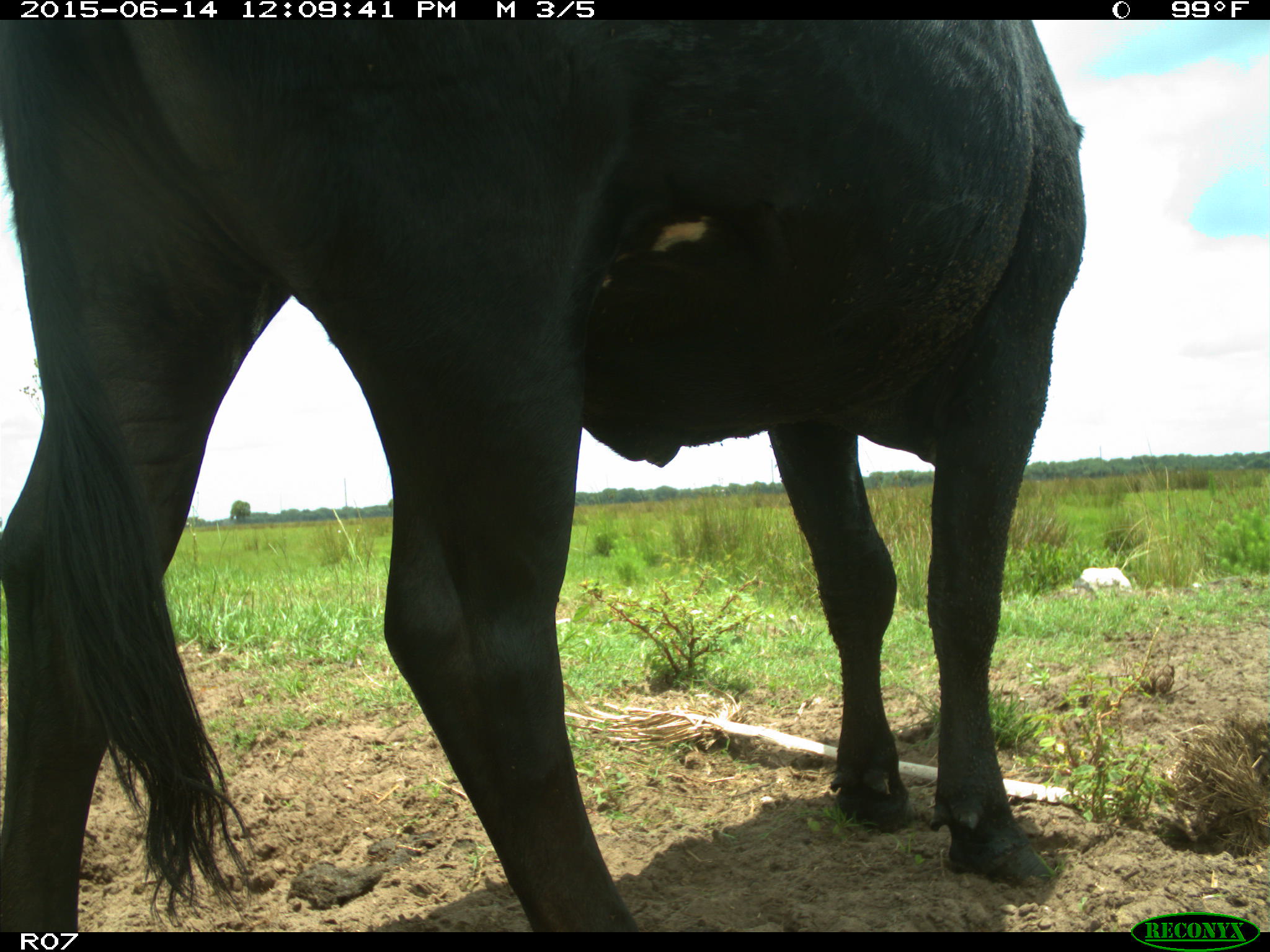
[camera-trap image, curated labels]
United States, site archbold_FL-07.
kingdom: Animalia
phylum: Chordata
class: Mammalia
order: Artiodactyla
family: Bovidae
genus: Bos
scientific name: Bos taurus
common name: domestic cow